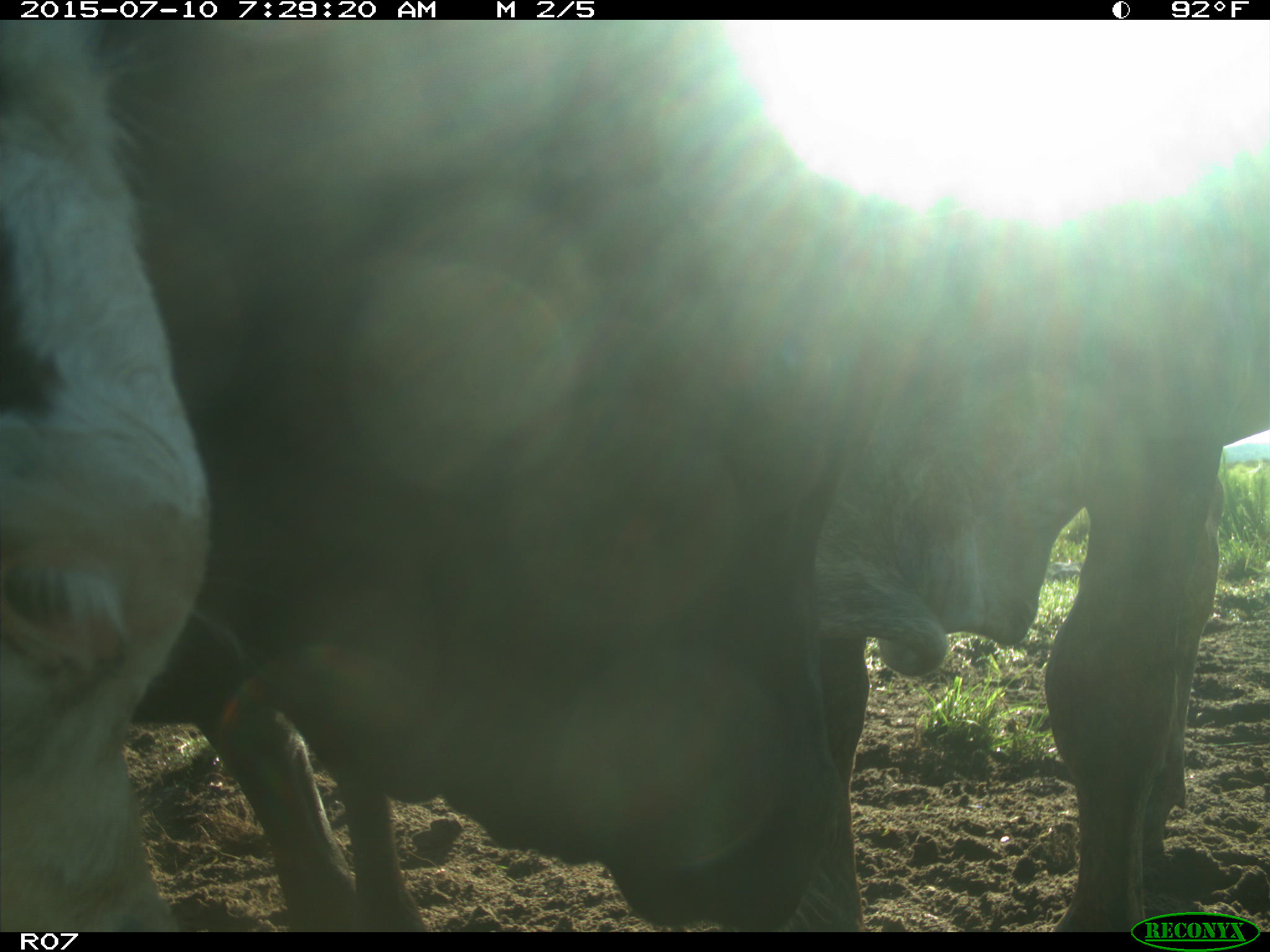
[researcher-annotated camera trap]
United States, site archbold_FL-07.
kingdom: Animalia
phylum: Chordata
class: Mammalia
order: Artiodactyla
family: Bovidae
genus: Bos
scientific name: Bos taurus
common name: domestic cow